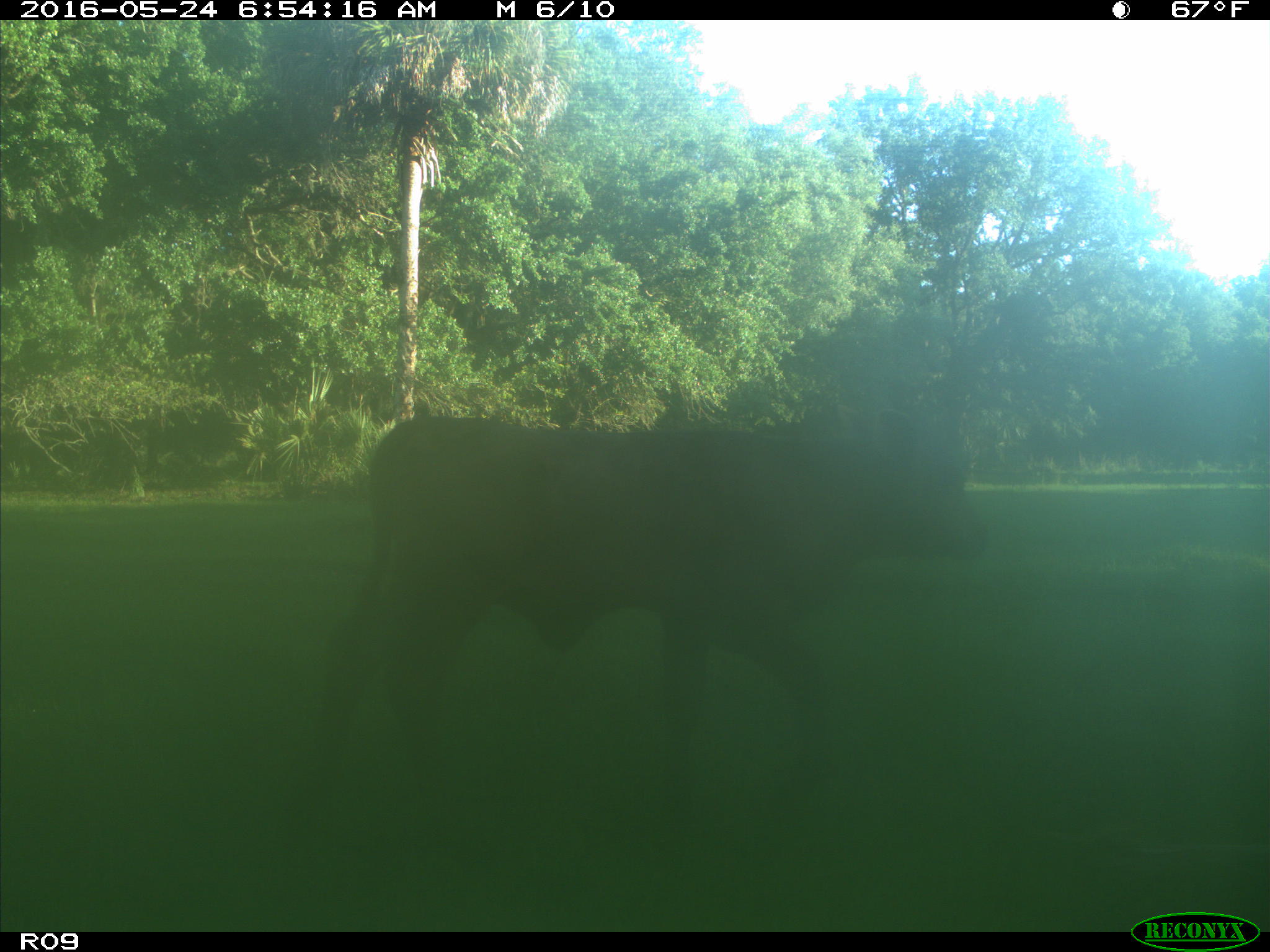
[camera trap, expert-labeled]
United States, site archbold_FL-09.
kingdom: Animalia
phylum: Chordata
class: Mammalia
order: Artiodactyla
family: Bovidae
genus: Bos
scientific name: Bos taurus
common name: domestic cow